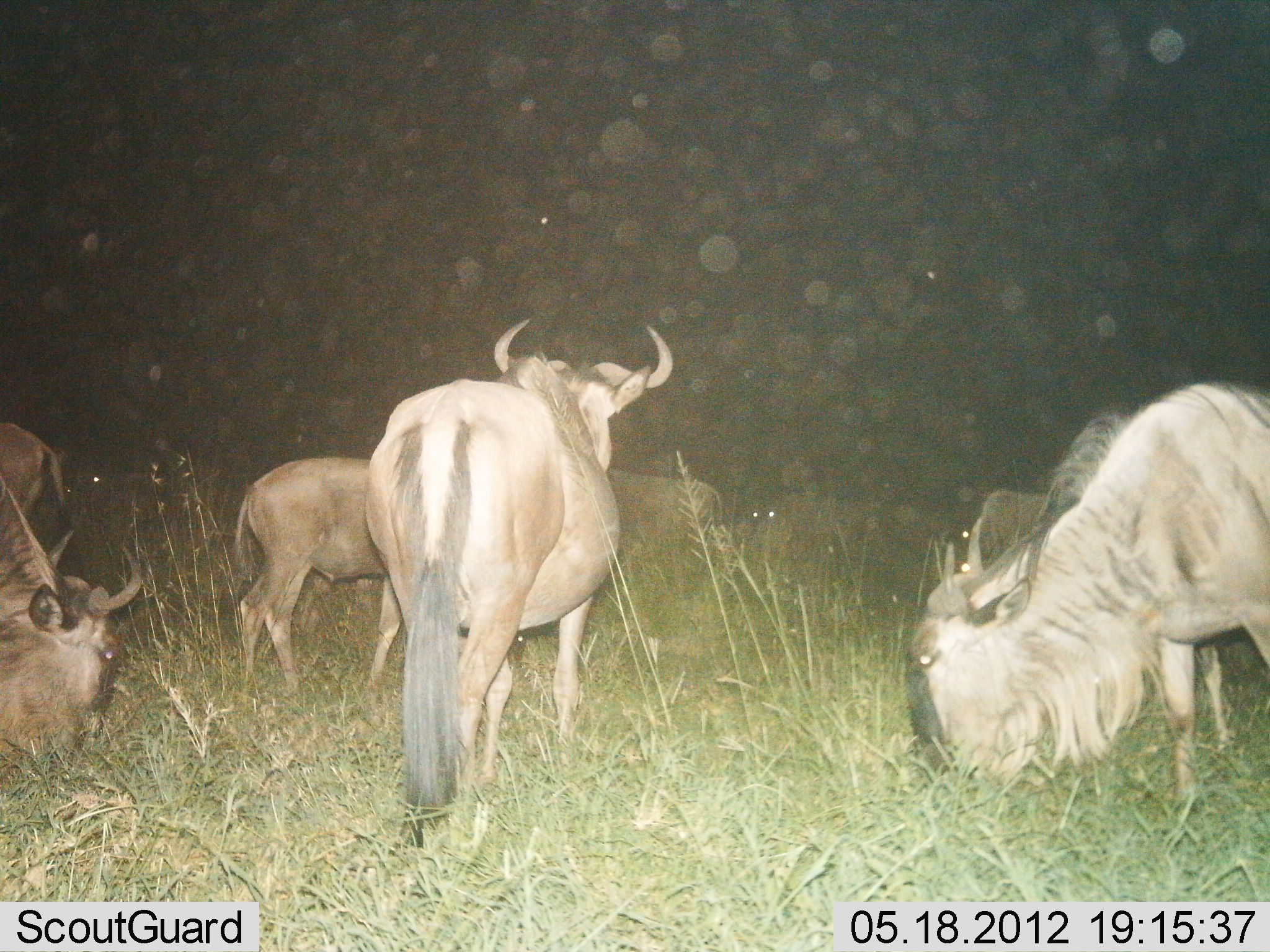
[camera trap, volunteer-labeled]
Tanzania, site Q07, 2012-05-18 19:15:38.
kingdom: Animalia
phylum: Chordata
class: Mammalia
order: Artiodactyla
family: Bovidae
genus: Connochaetes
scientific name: Connochaetes taurinus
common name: blue wildebeest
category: wildebeest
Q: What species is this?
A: Wildebeest (blue wildebeest) (Connochaetes taurinus).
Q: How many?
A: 8.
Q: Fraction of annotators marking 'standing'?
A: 80%.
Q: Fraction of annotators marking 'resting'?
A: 10%.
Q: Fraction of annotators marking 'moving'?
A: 10%.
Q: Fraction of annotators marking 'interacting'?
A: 0%.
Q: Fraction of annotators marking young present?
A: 10%.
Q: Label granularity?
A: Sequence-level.